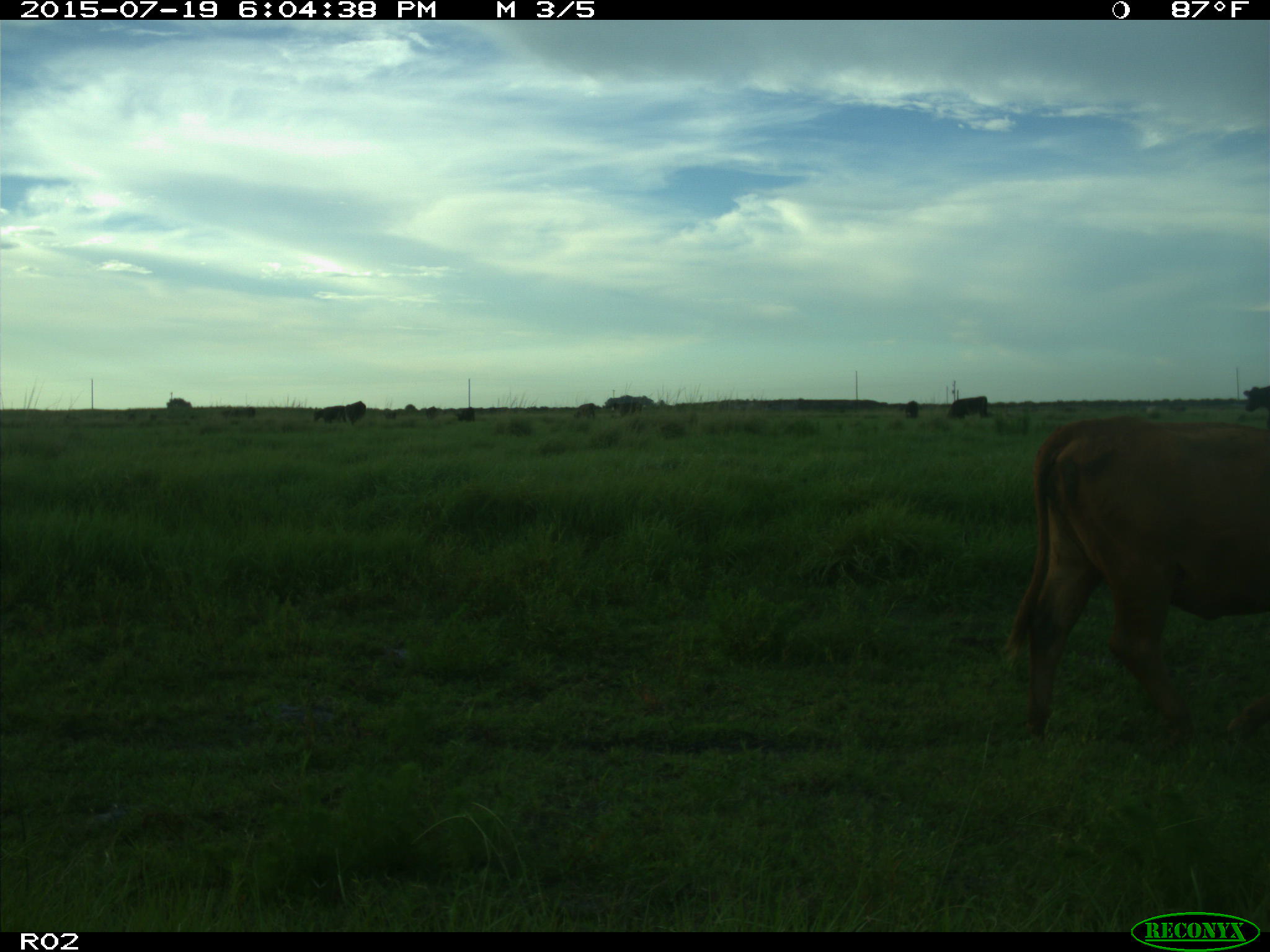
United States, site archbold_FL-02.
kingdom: Animalia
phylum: Chordata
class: Mammalia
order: Artiodactyla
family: Bovidae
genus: Bos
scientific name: Bos taurus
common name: domestic cow